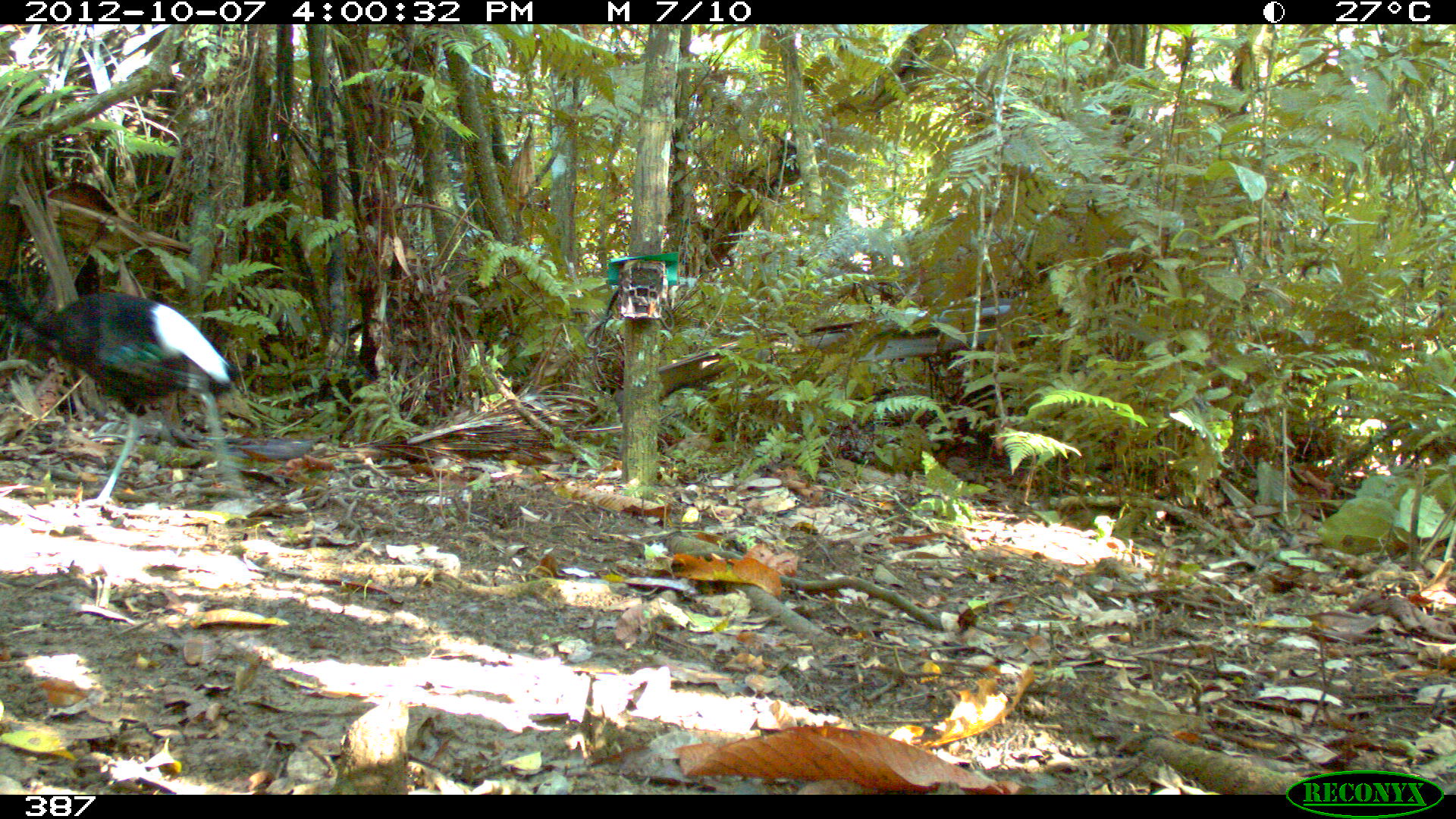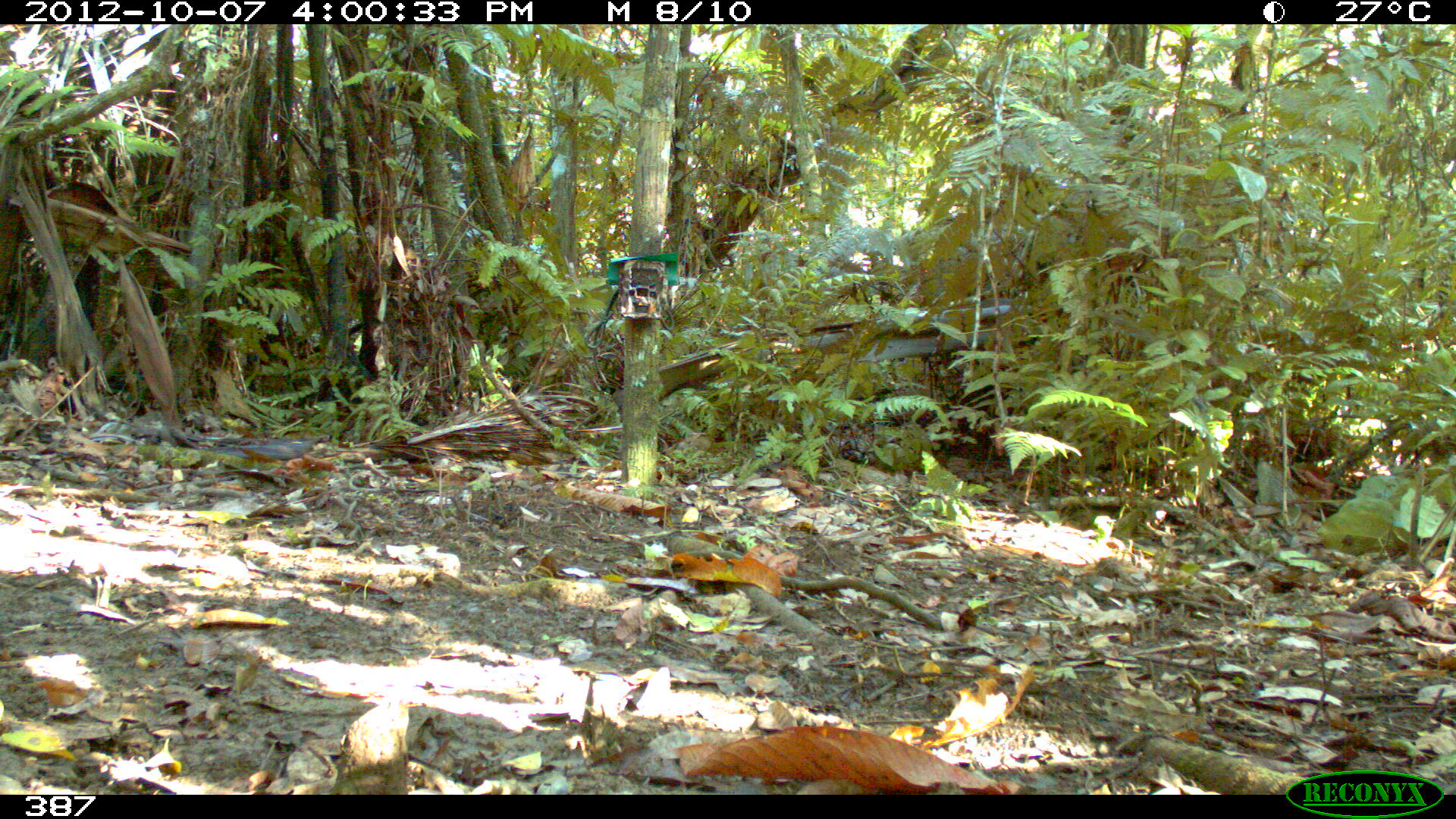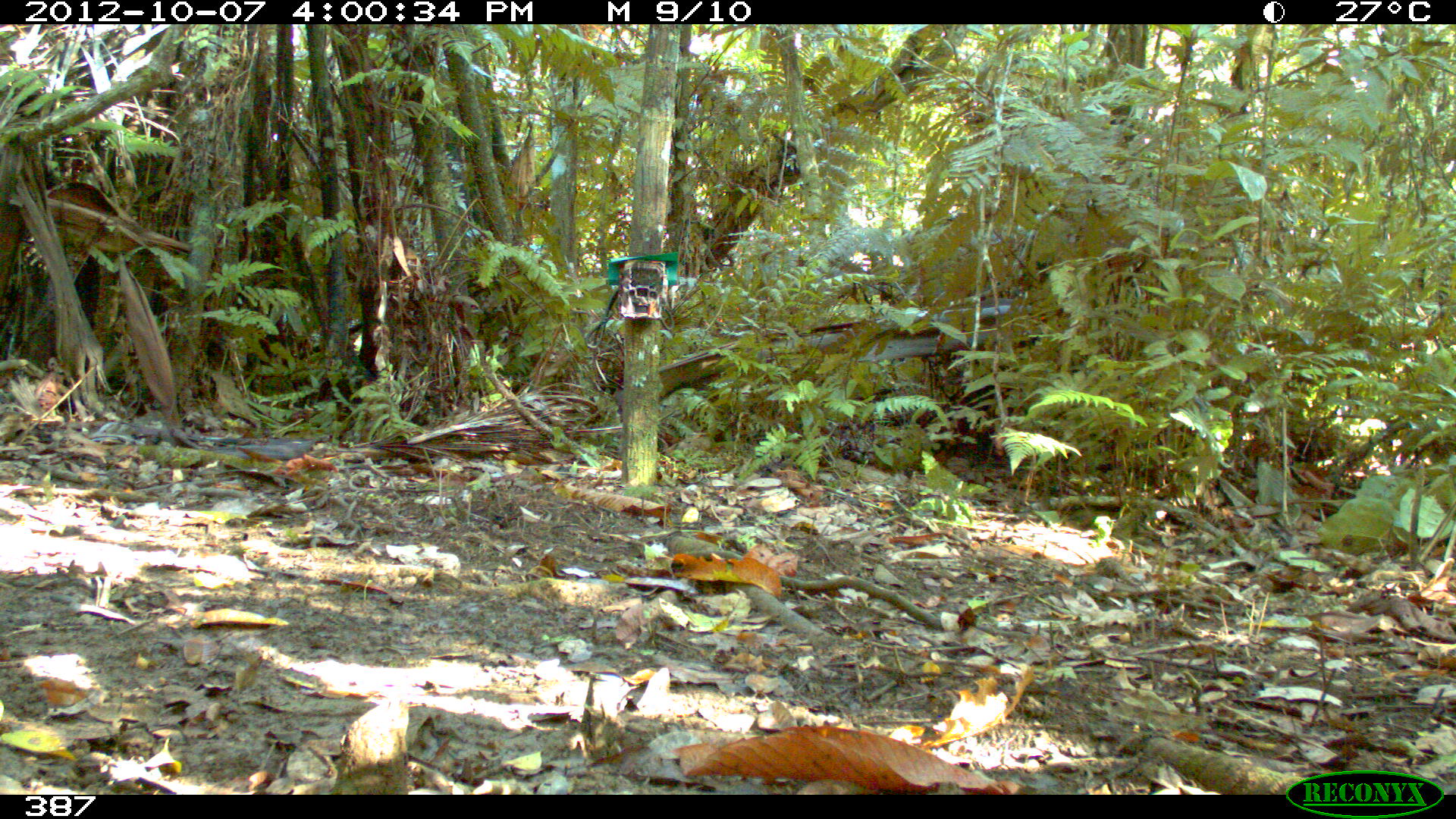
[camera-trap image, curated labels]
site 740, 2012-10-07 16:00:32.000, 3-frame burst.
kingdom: Animalia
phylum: Chordata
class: Aves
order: Gruiformes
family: Psophiidae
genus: Psophia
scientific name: Psophia leucoptera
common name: pale-winged trumpeter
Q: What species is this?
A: Psophia leucoptera (pale-winged trumpeter).